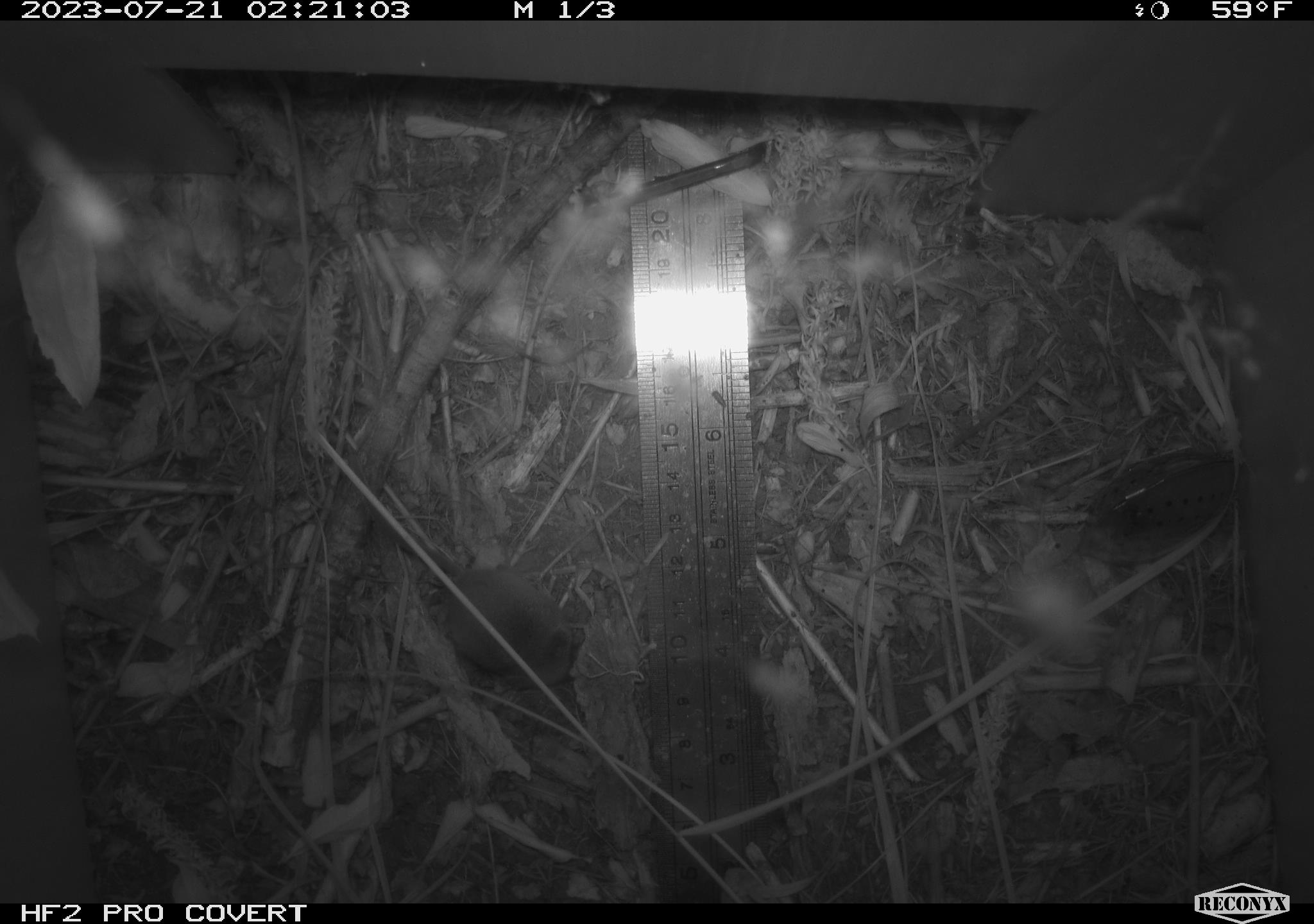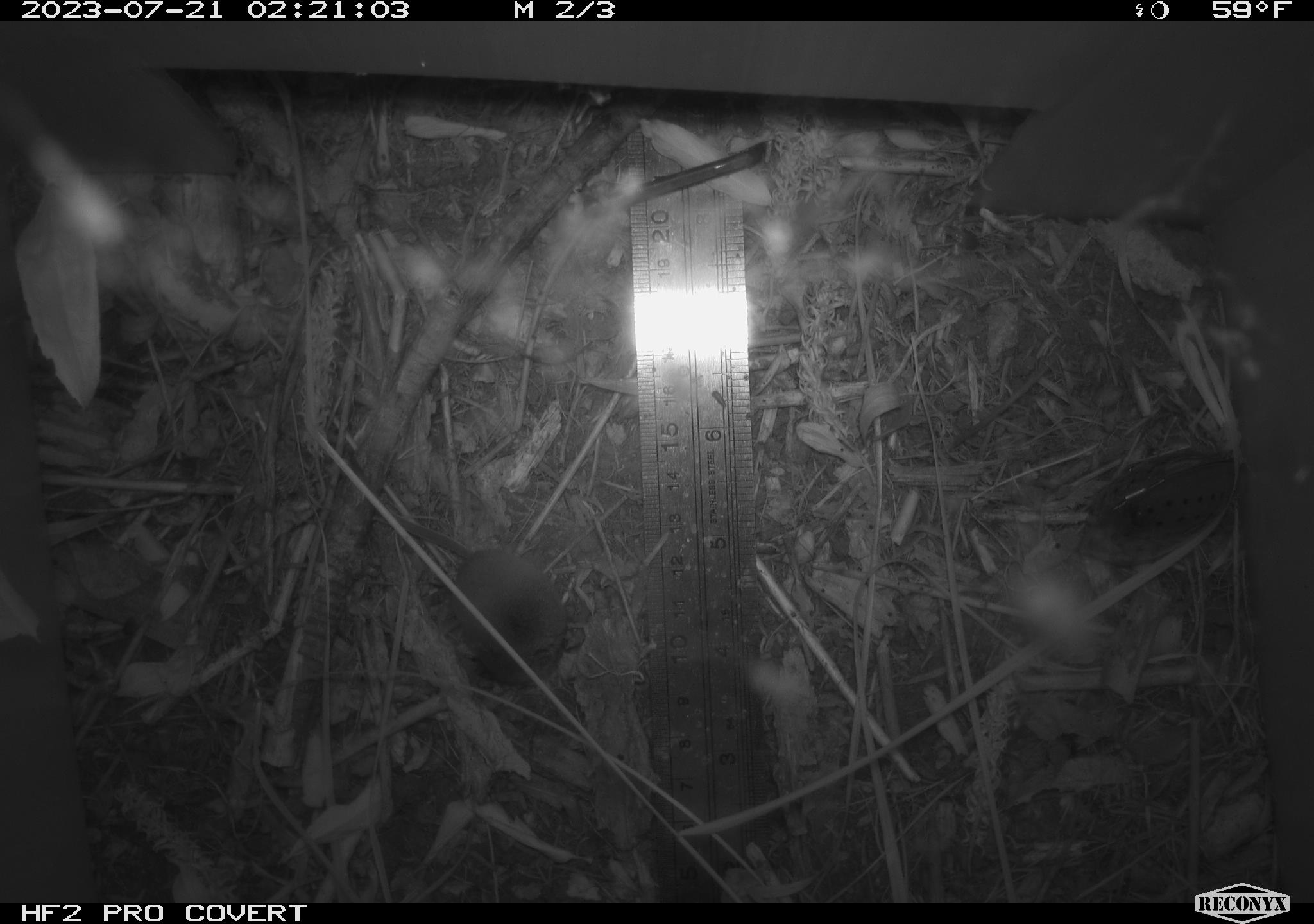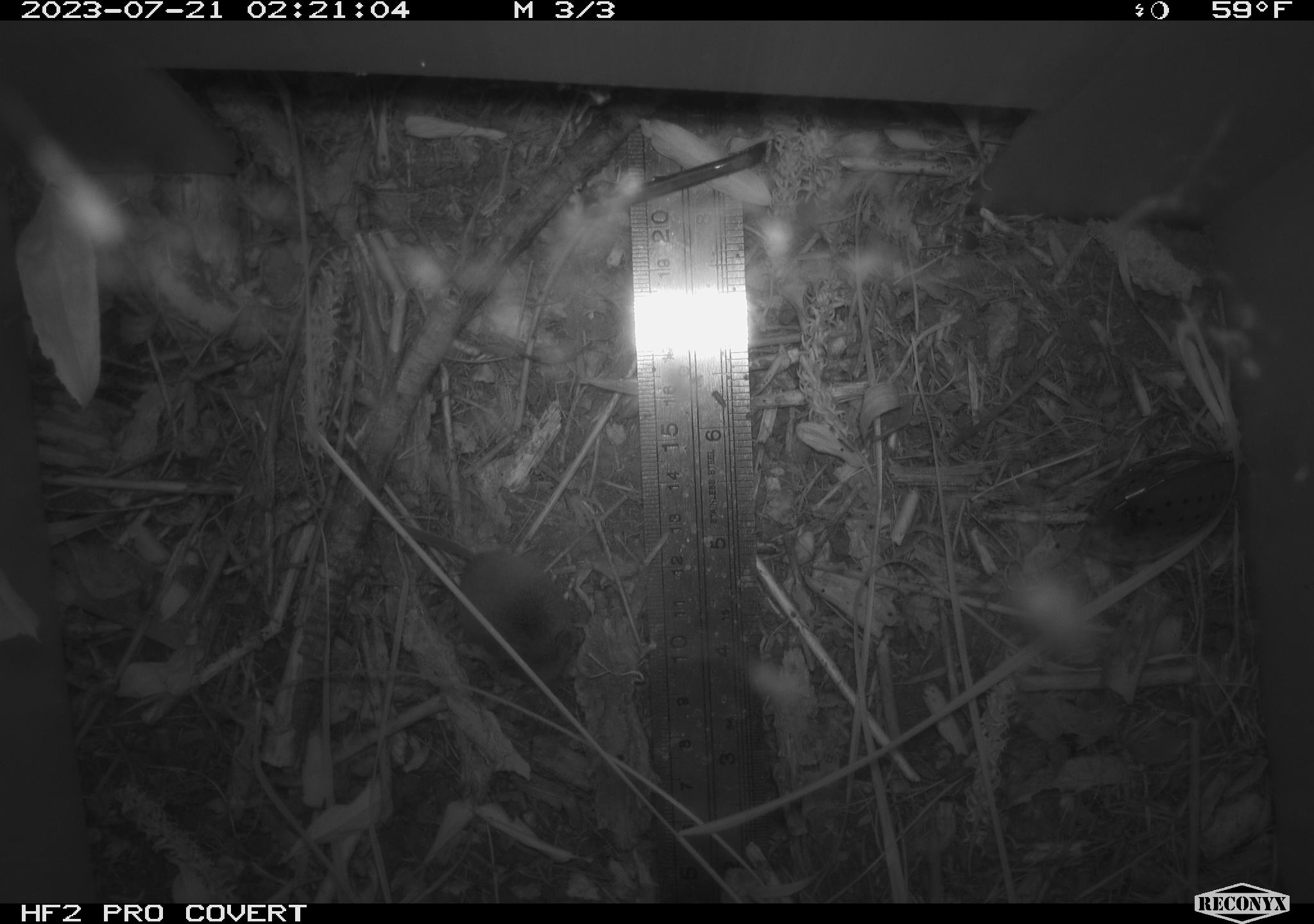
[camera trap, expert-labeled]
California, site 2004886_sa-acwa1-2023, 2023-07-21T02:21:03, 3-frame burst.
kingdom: Animalia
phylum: Chordata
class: Mammalia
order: Eulipotyphla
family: Soricidae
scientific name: Soricidae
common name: shrews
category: soricidae family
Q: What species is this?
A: Soricidae family (shrews) (Soricidae).